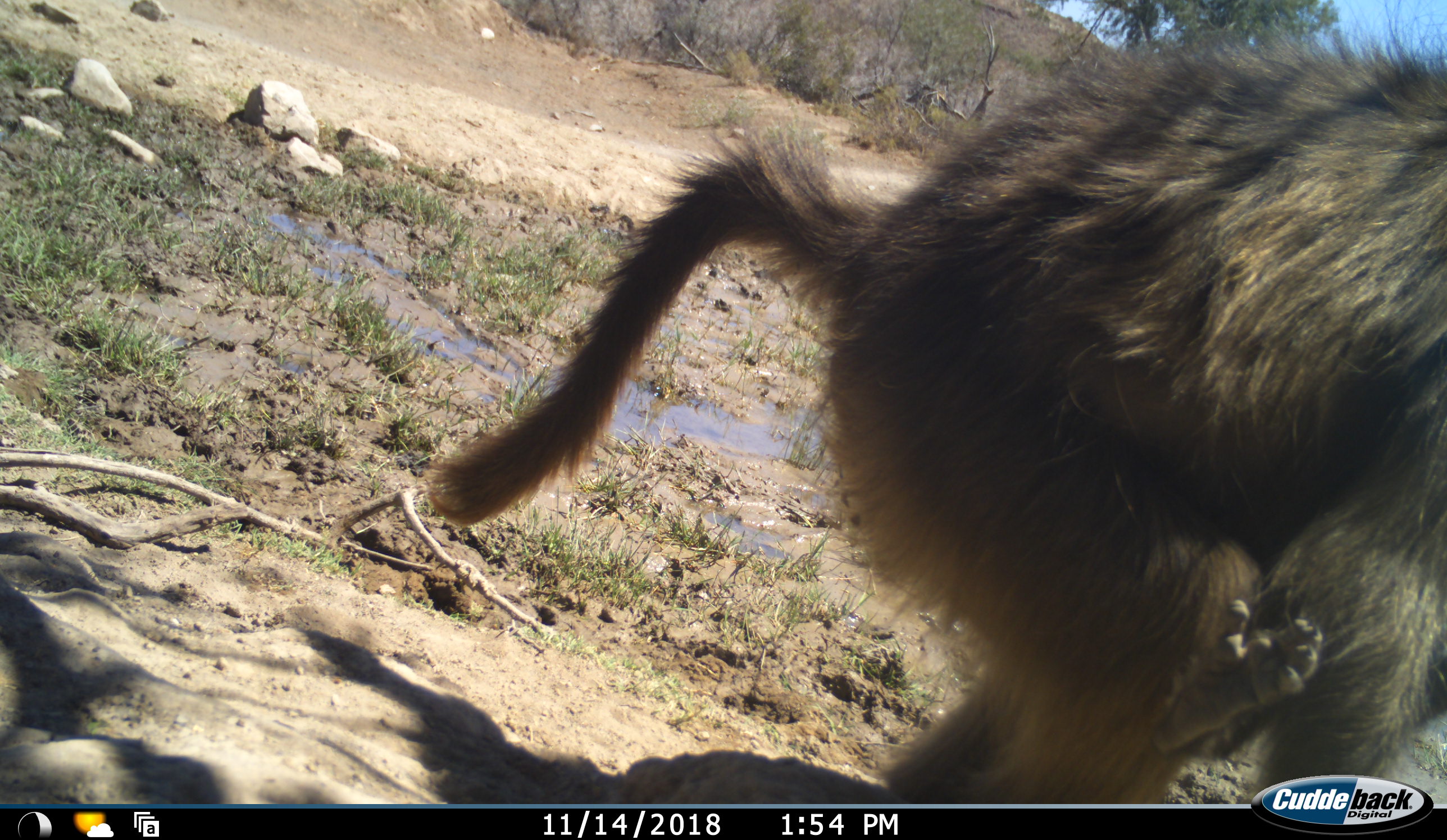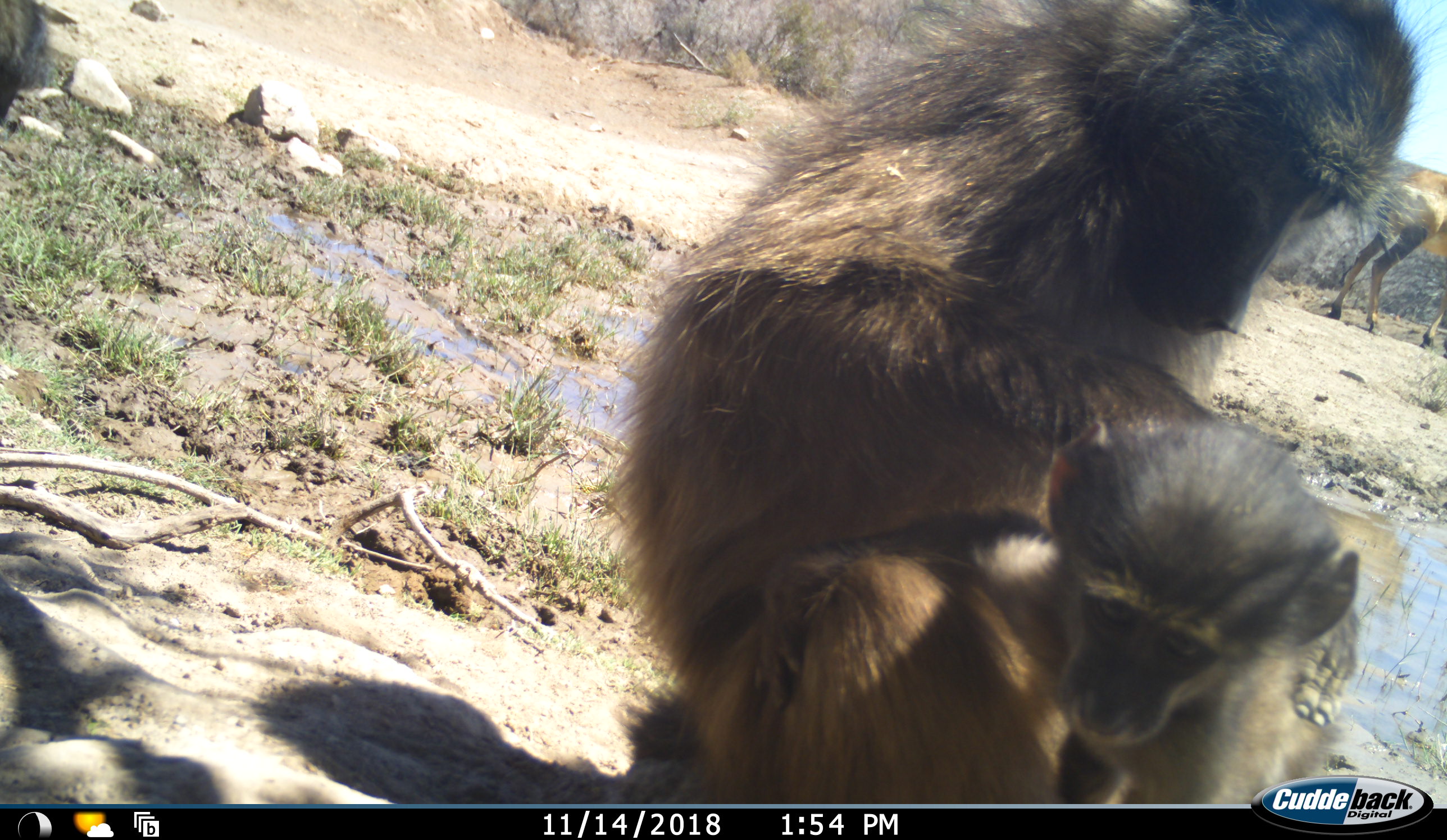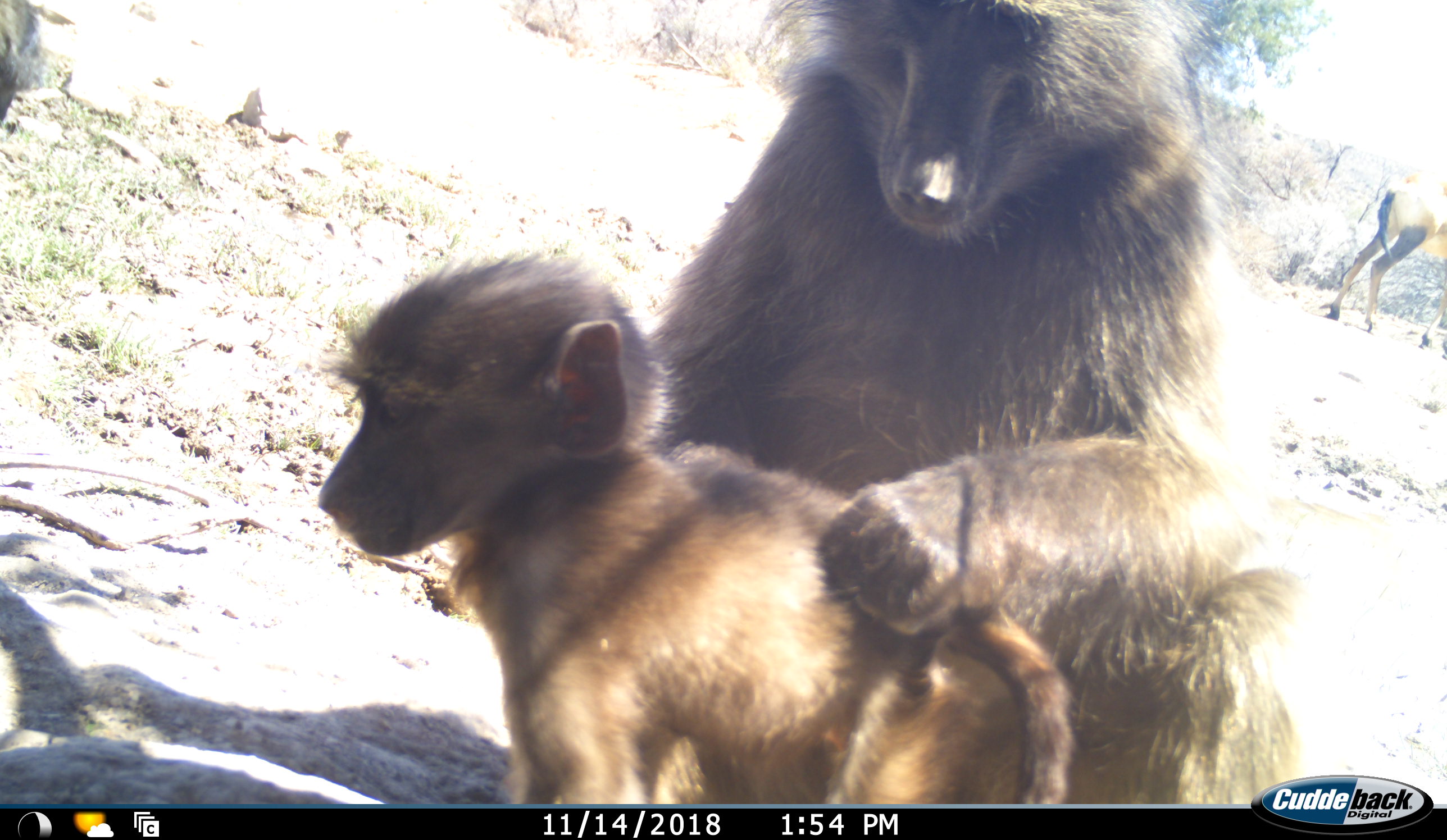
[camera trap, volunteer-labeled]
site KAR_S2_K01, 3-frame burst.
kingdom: Animalia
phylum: Chordata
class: Mammalia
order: Primates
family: Cercopithecidae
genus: Papio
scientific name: Papio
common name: baboon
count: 2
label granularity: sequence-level